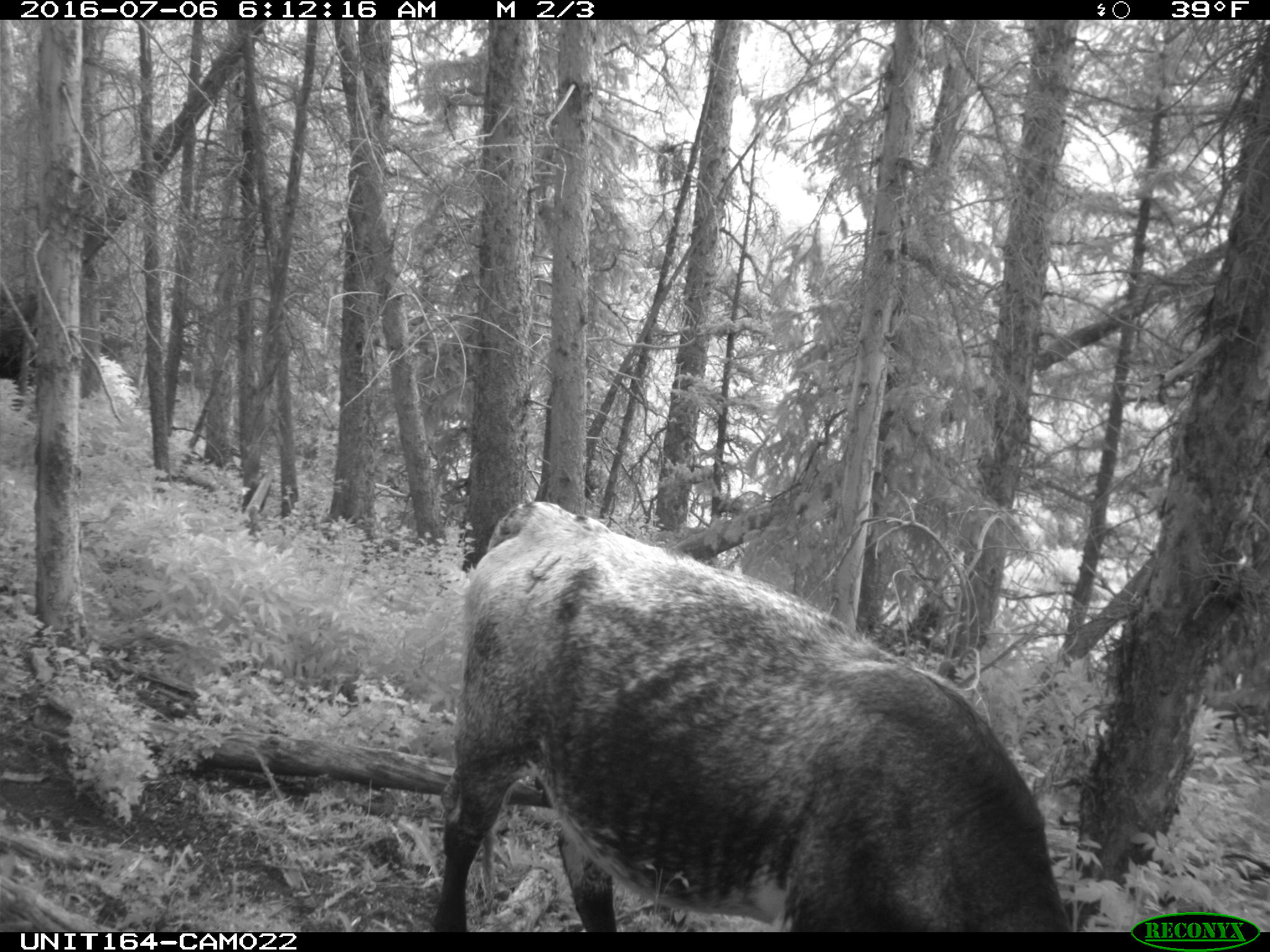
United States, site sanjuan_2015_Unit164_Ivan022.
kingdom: Animalia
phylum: Chordata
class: Mammalia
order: Artiodactyla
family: Bovidae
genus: Bos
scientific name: Bos taurus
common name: domestic cow